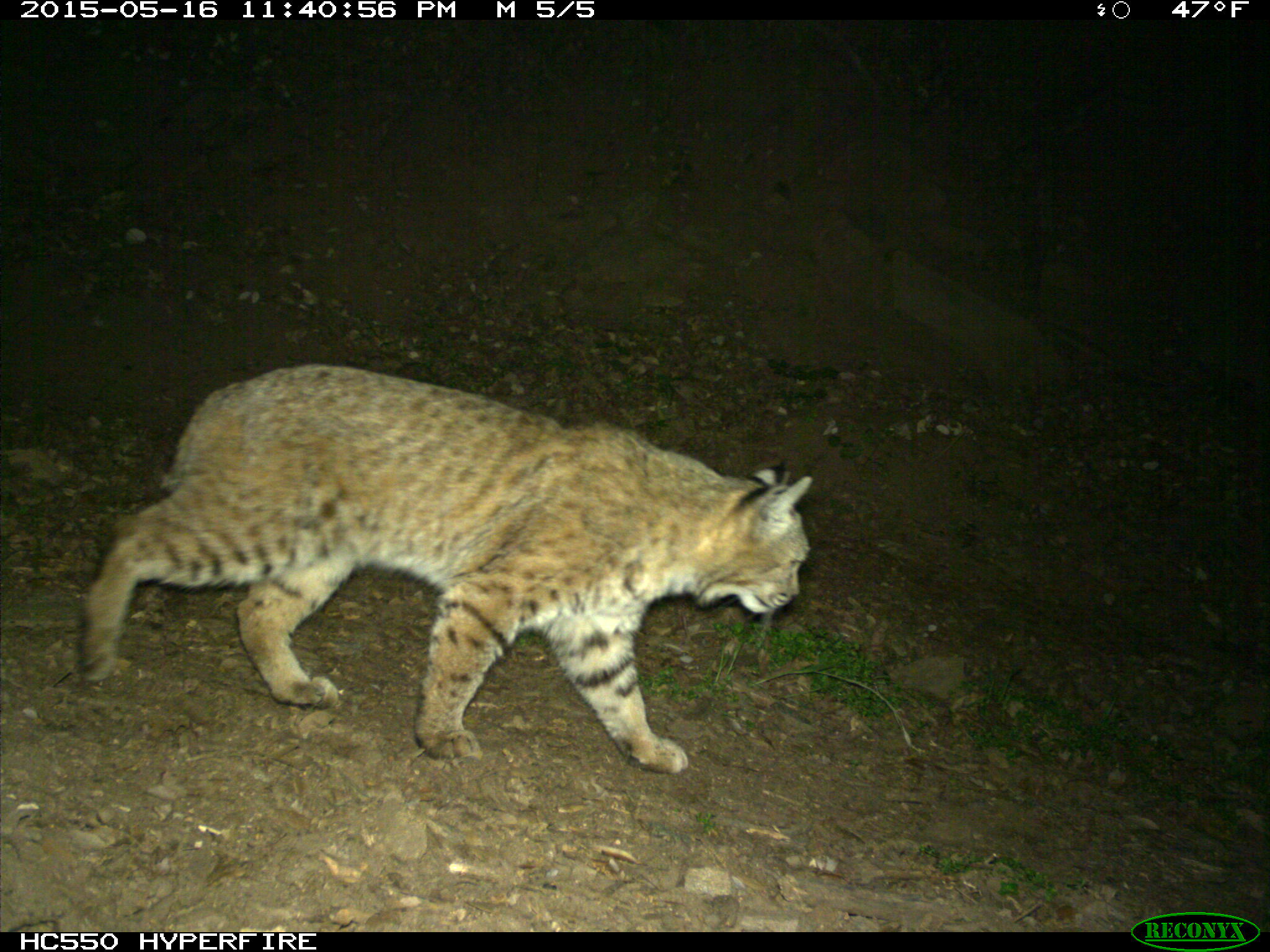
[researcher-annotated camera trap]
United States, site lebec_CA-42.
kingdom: Animalia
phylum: Chordata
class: Mammalia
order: Carnivora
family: Felidae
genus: Lynx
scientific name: Lynx rufus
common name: bobcat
Lynx rufus (bobcat).